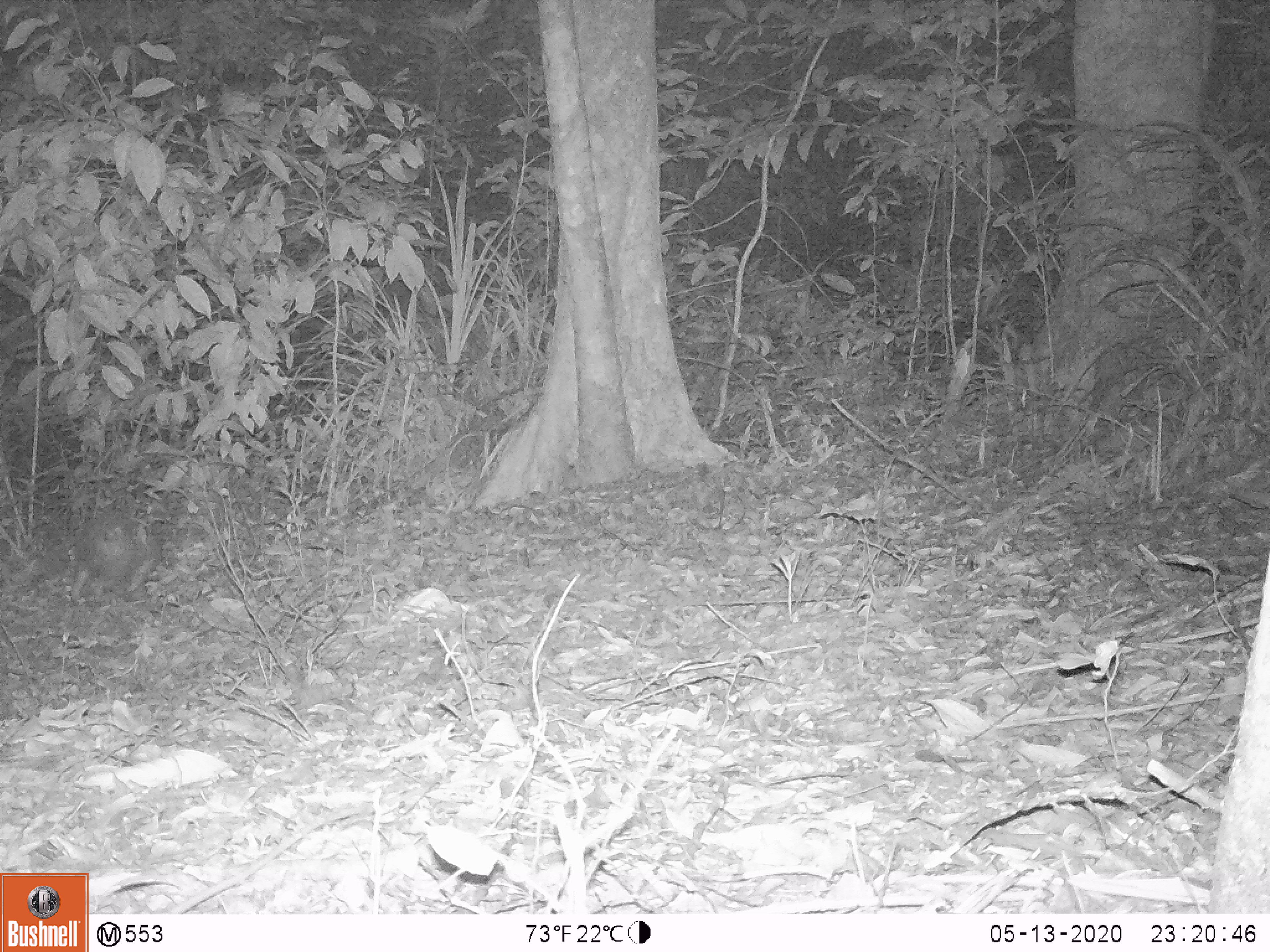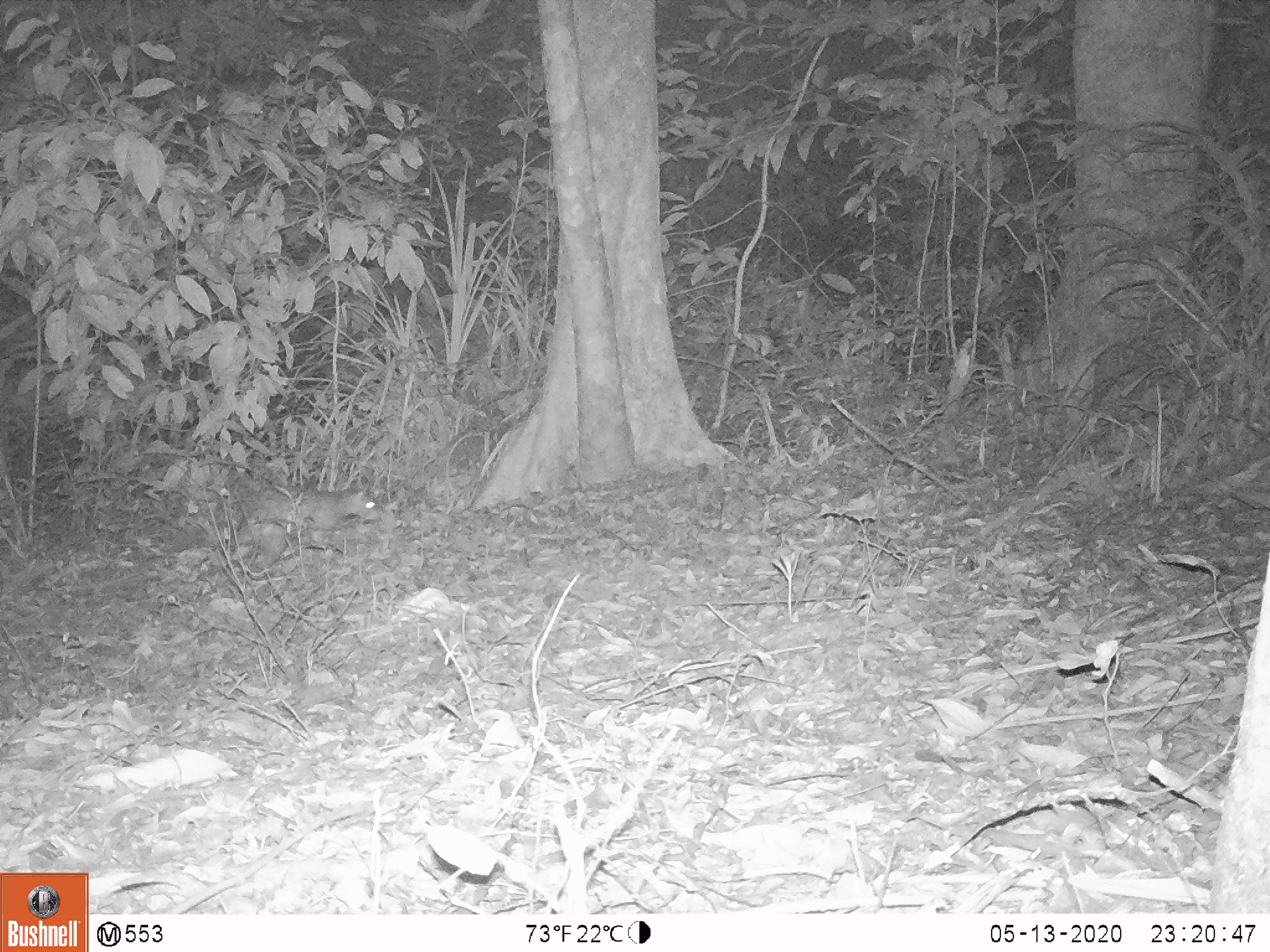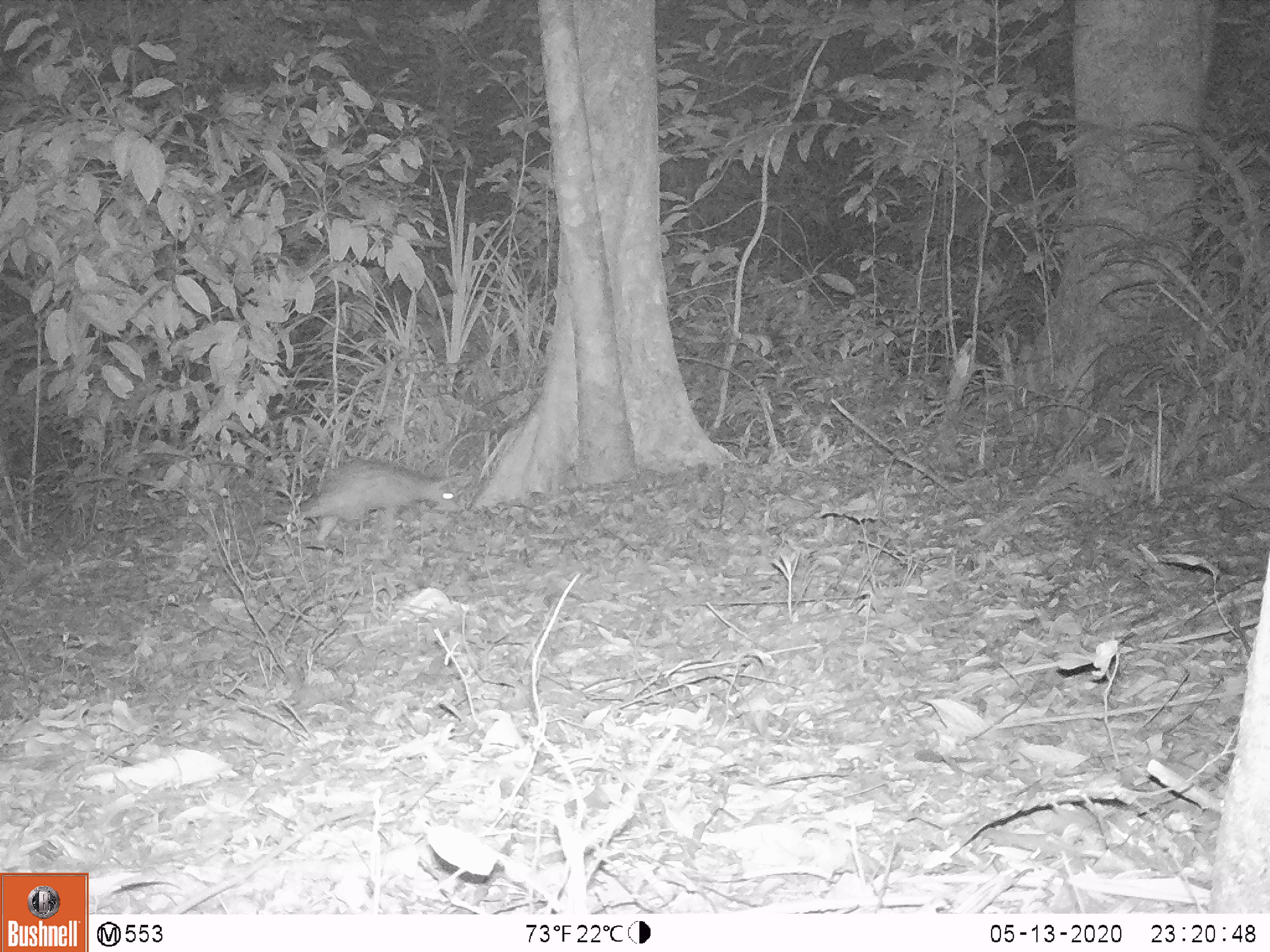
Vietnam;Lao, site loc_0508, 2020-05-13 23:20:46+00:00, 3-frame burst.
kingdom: Animalia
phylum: Chordata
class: Mammalia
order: Rodentia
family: Hystricidae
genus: Atherurus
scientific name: Atherurus macrourus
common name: asiatic brush-tailed porcupine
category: asiatic brush tailed porcupine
Asiatic brush tailed porcupine (asiatic brush-tailed porcupine) (Atherurus macrourus). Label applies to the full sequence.